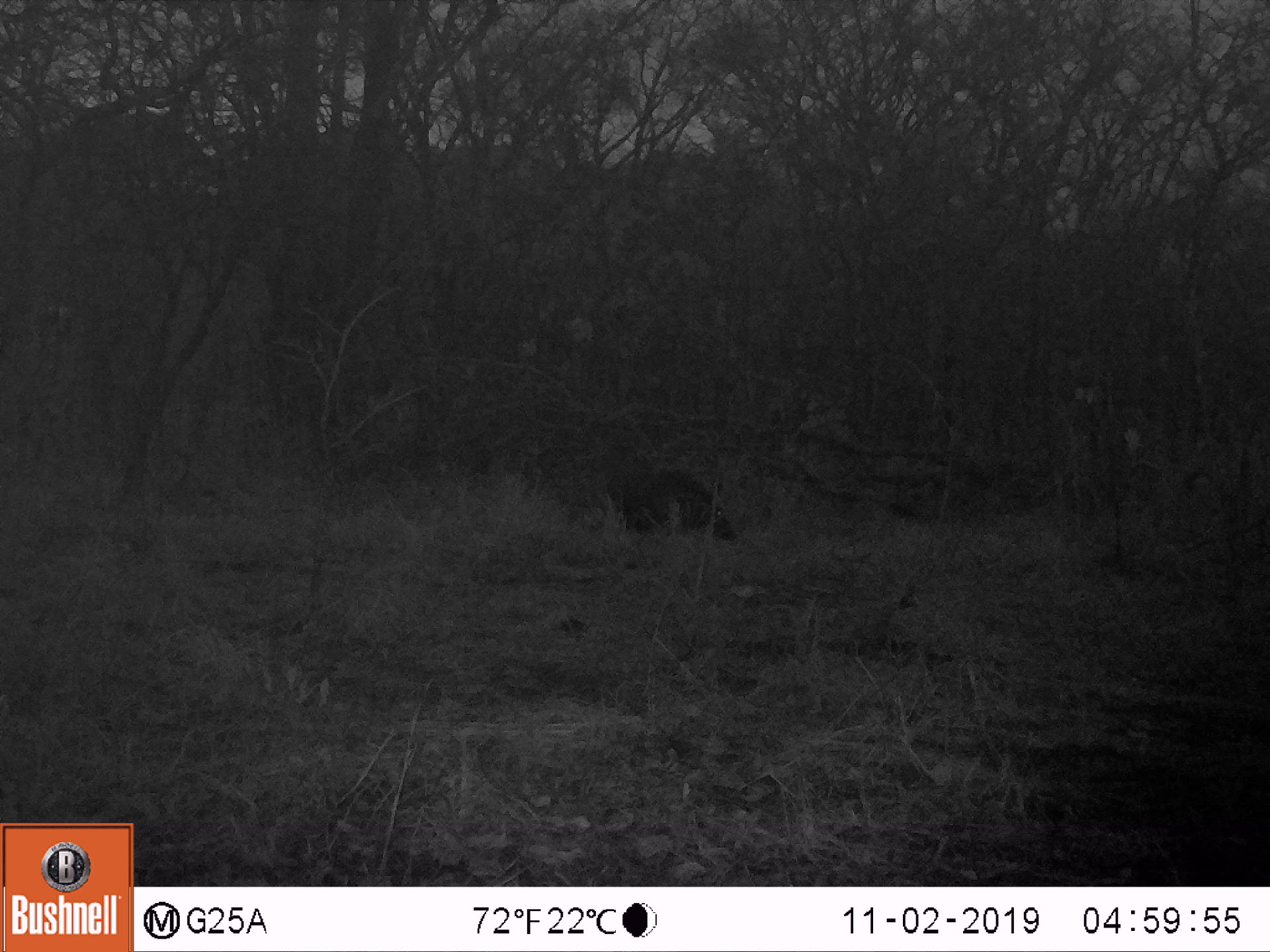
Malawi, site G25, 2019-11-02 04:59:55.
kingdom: Animalia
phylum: Chordata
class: Mammalia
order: Artiodactyla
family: Suidae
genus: Potamochoerus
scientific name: Potamochoerus larvatus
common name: bushpig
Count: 1.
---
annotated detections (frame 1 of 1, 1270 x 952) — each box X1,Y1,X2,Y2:
bushpig: 601,461,738,544